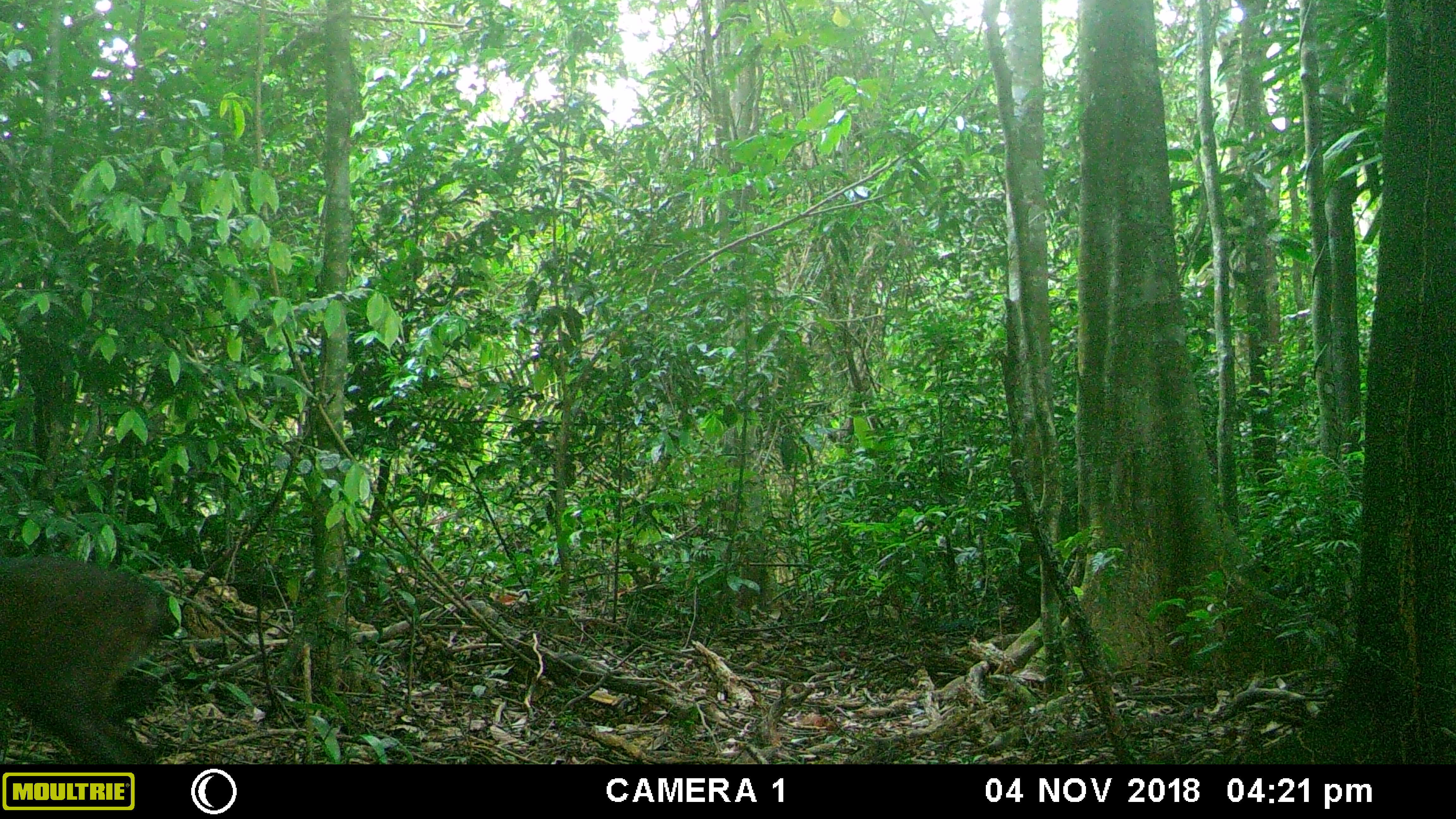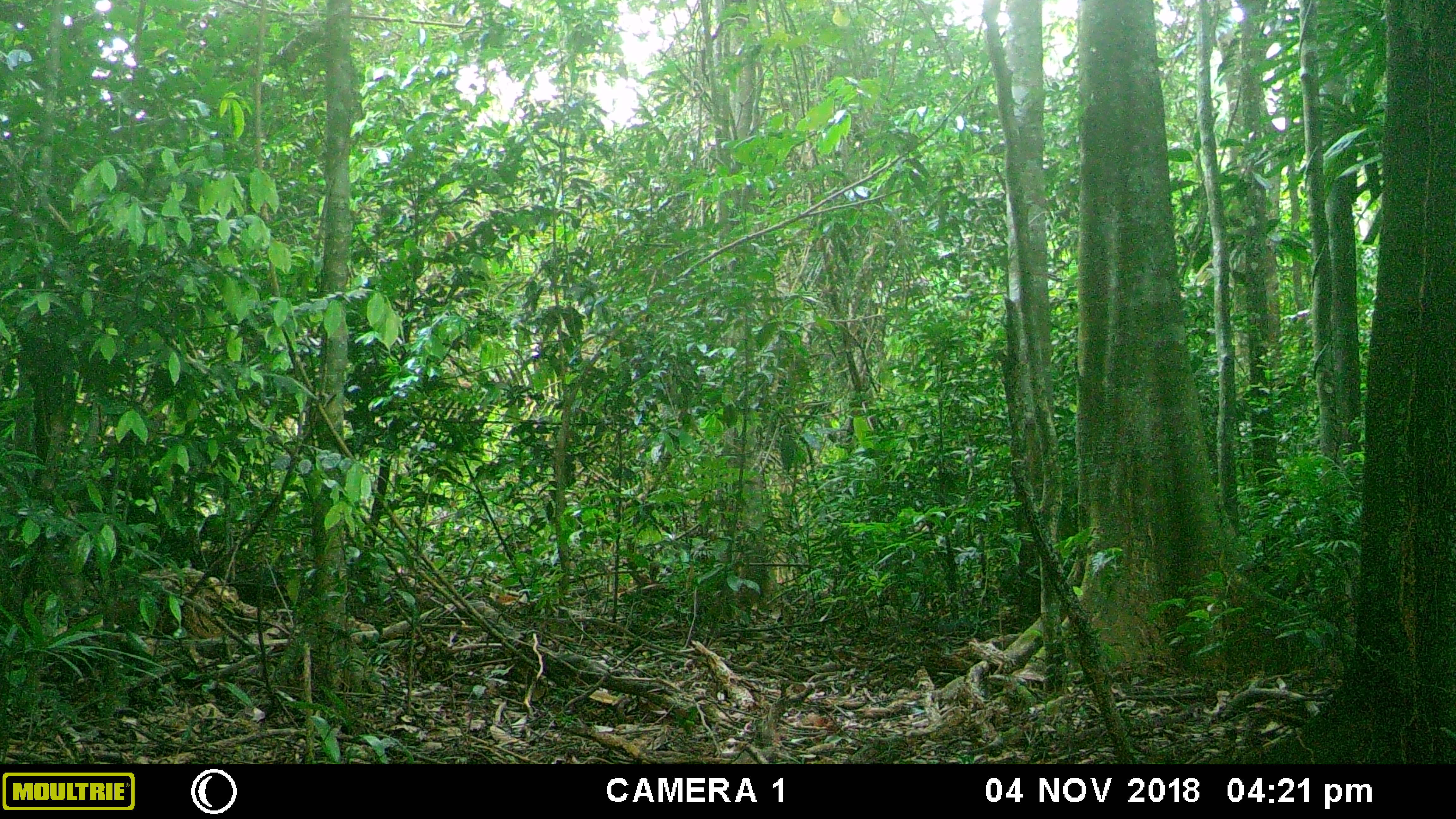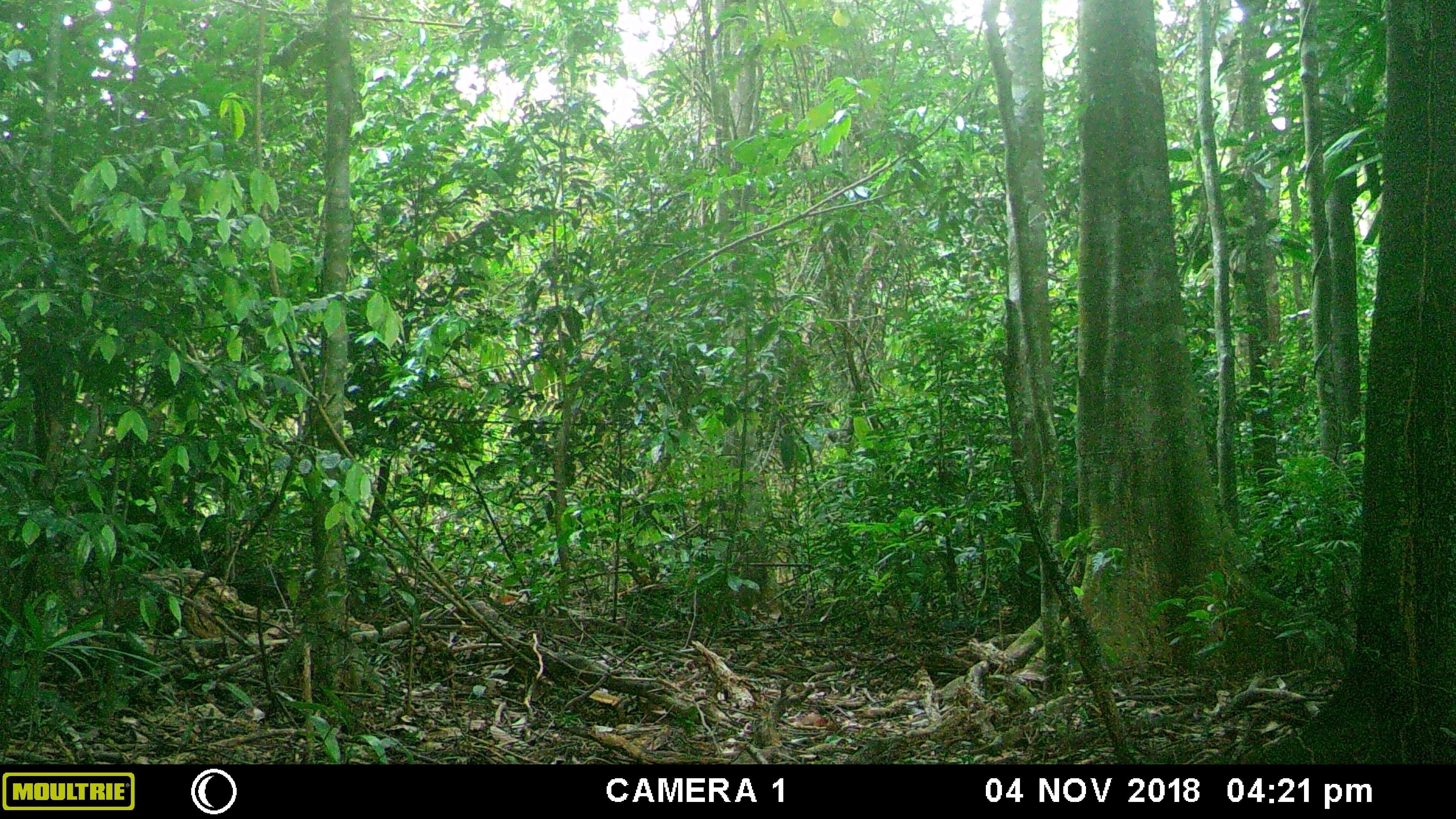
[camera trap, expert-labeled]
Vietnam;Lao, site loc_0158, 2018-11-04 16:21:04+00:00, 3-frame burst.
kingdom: Animalia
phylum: Chordata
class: Mammalia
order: Artiodactyla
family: Cervidae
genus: Muntiacus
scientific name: Muntiacus vuquangensis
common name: large-antlered muntjac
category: large antlered muntjac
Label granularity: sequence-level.